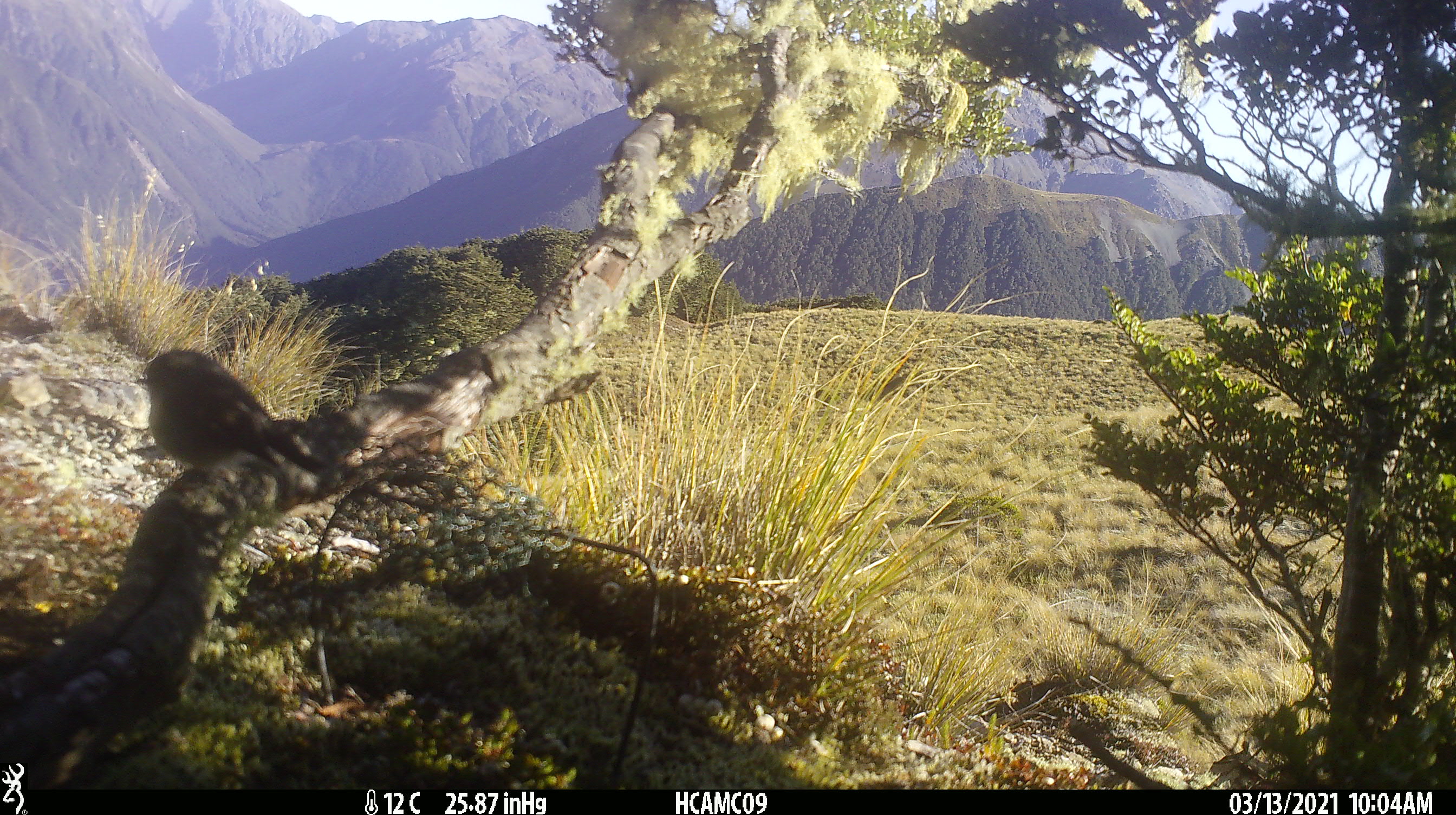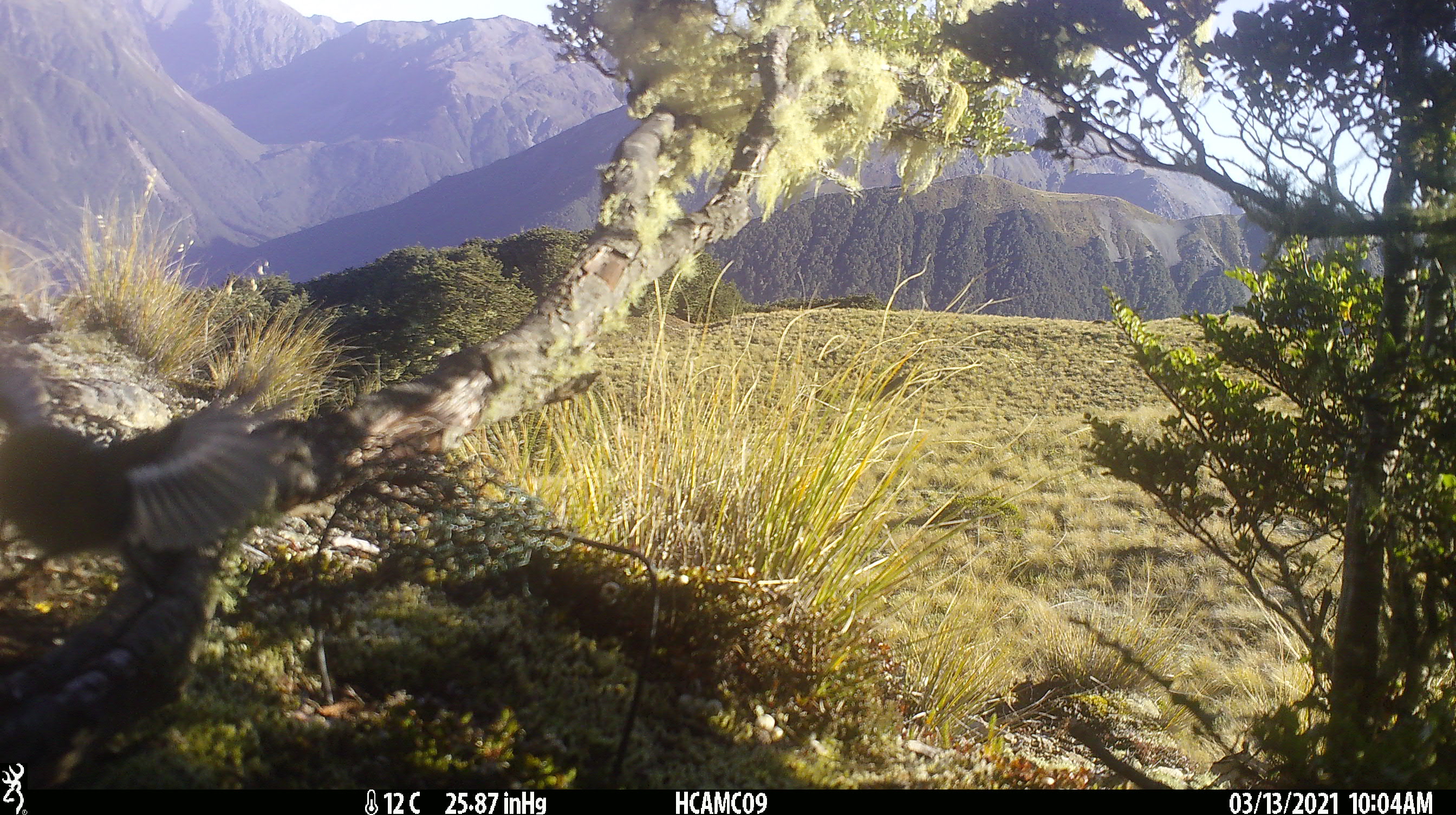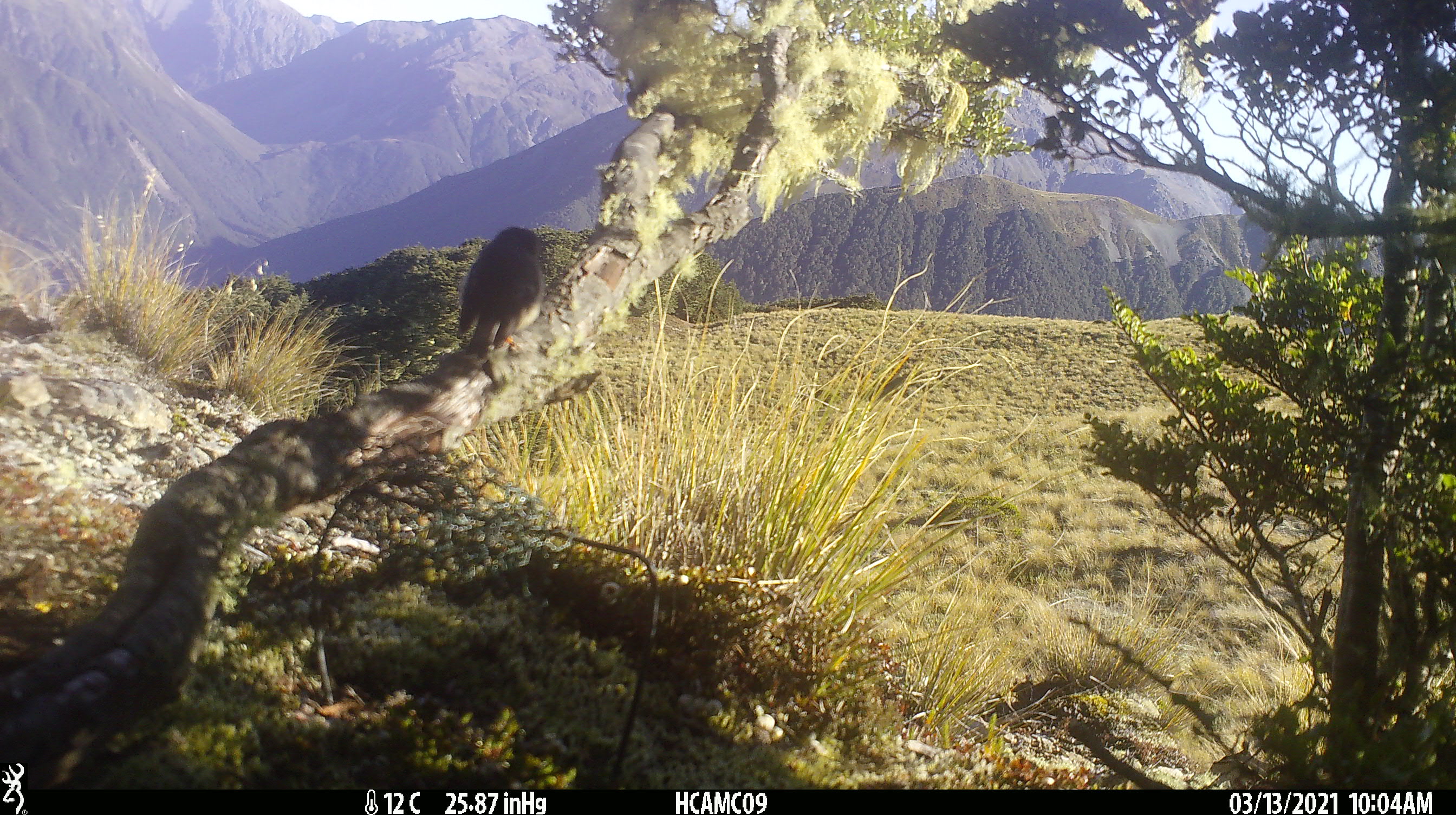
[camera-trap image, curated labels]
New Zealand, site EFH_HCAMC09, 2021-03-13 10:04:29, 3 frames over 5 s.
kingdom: Animalia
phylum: Chordata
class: Aves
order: Passeriformes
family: Petroicidae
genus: Petroica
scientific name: Petroica macrocephala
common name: tomtit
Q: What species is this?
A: Tomtit (Petroica macrocephala).